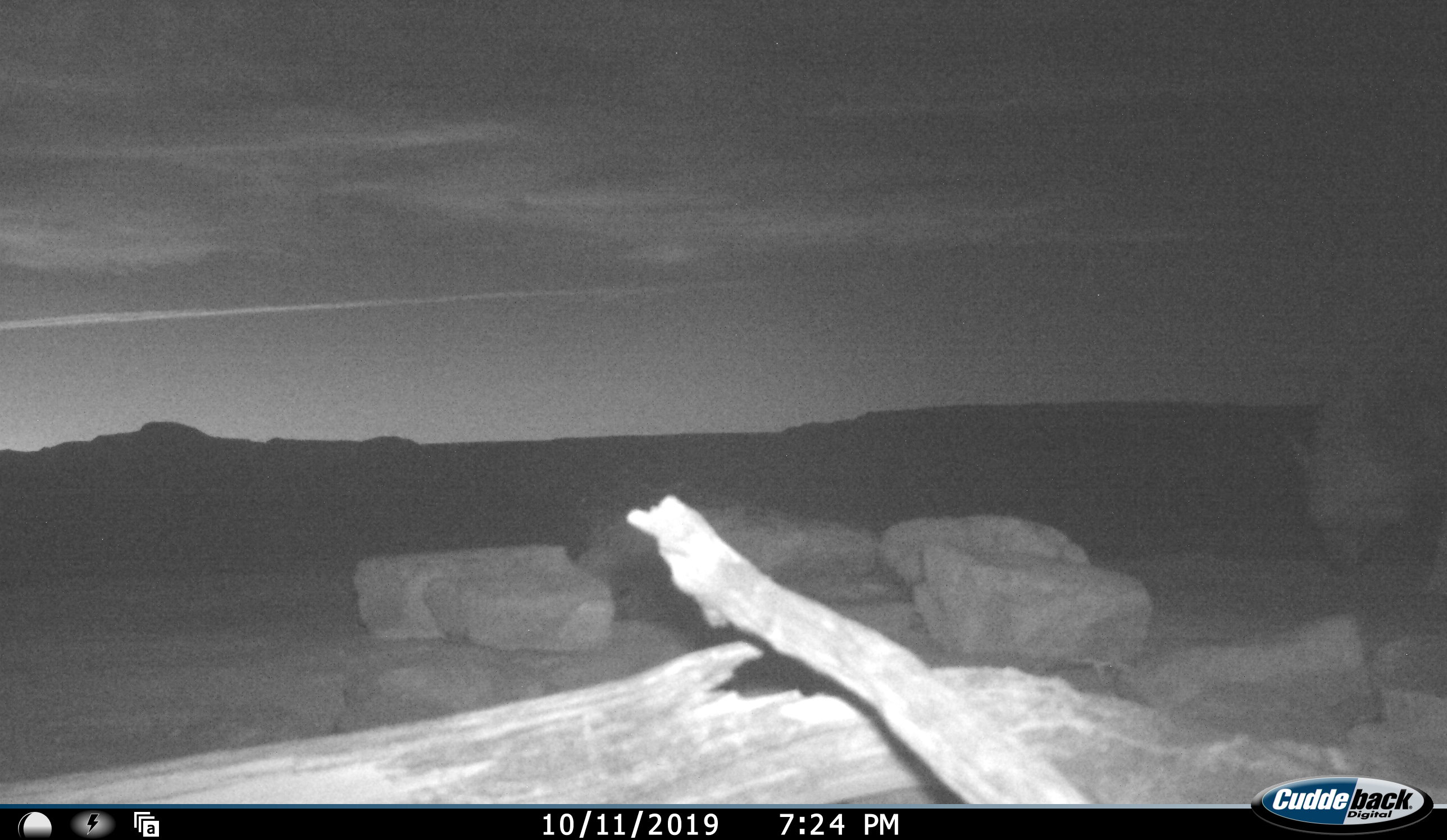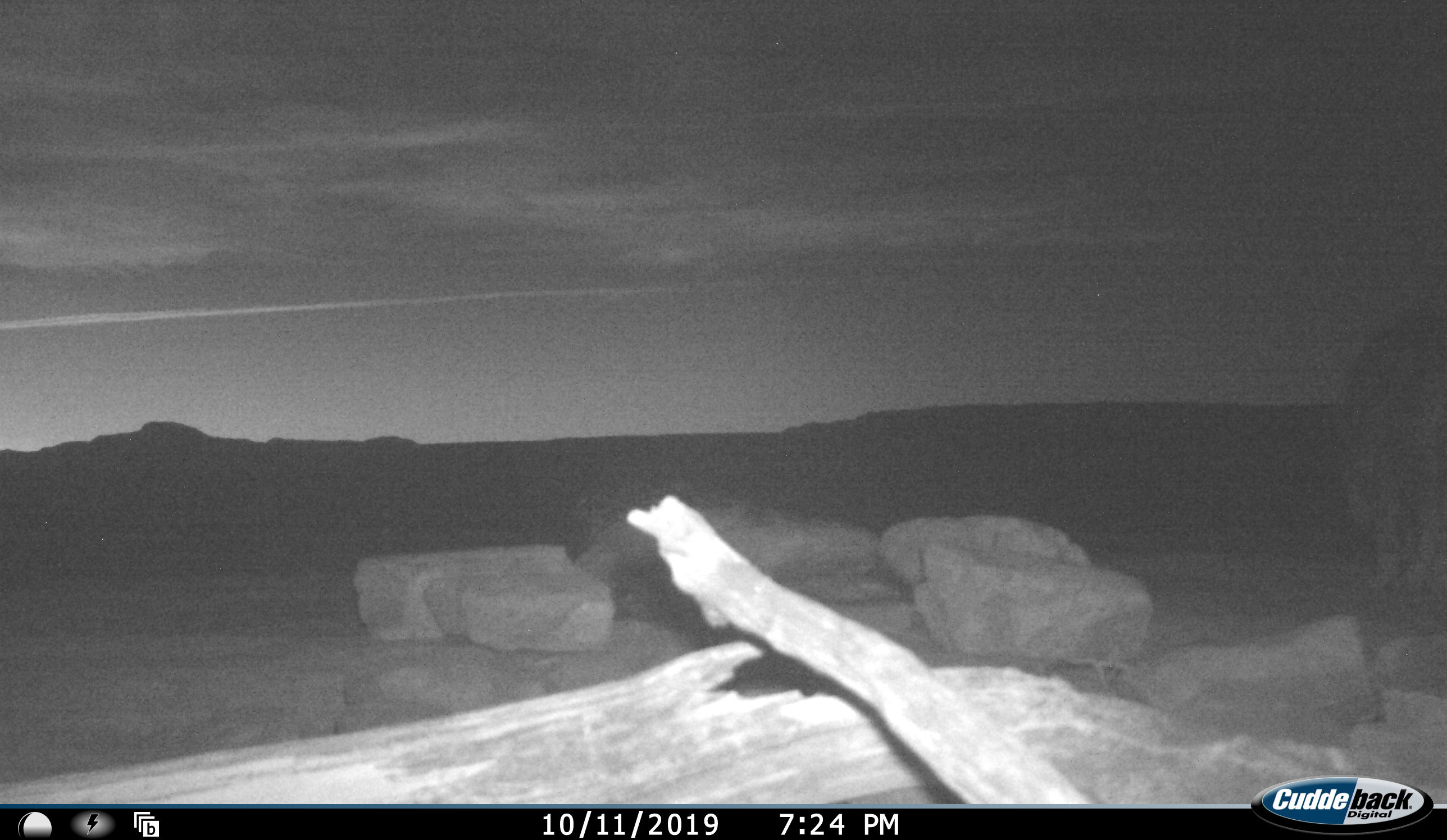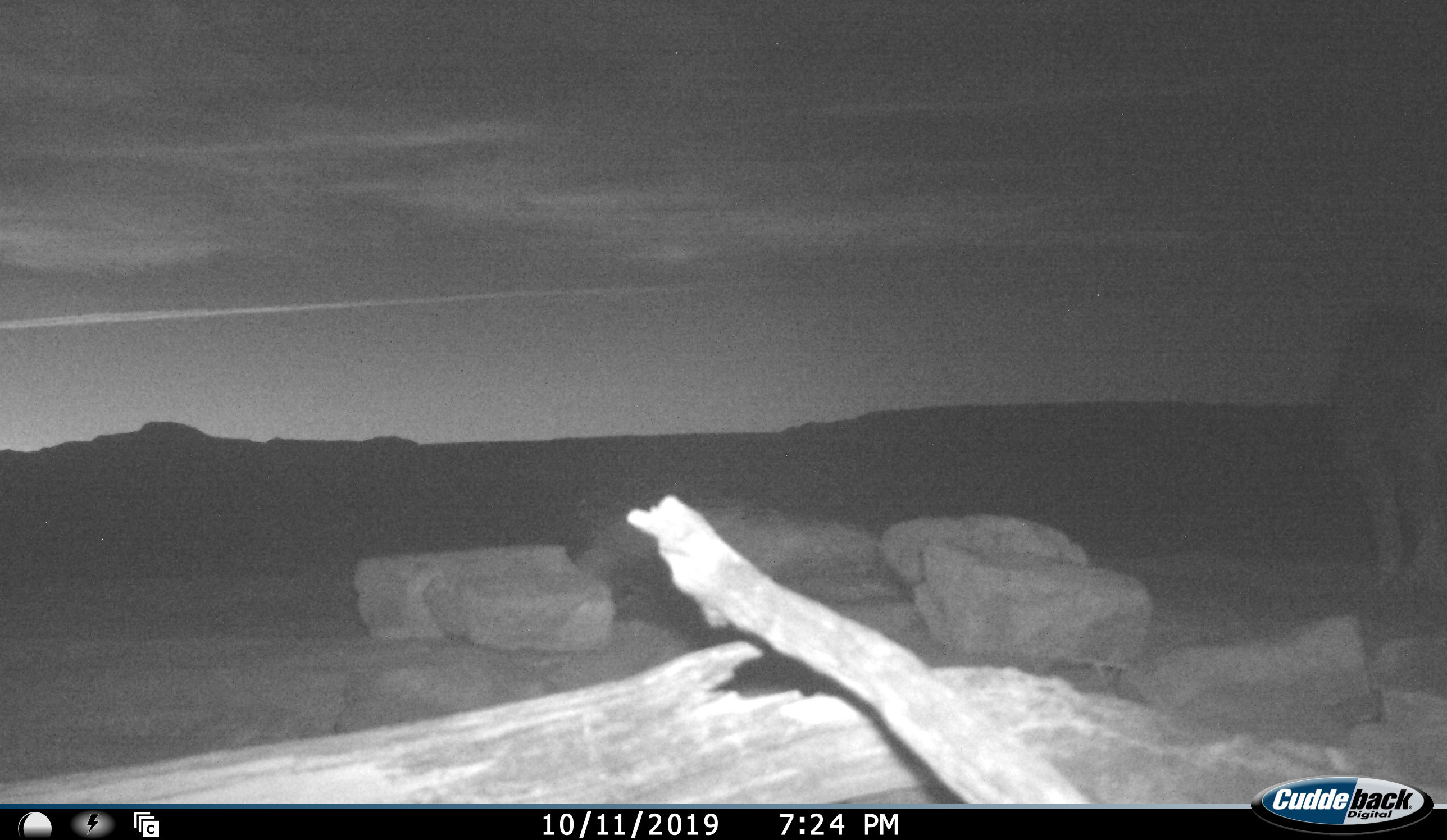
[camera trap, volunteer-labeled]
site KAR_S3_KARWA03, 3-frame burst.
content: unidentified animal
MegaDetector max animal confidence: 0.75